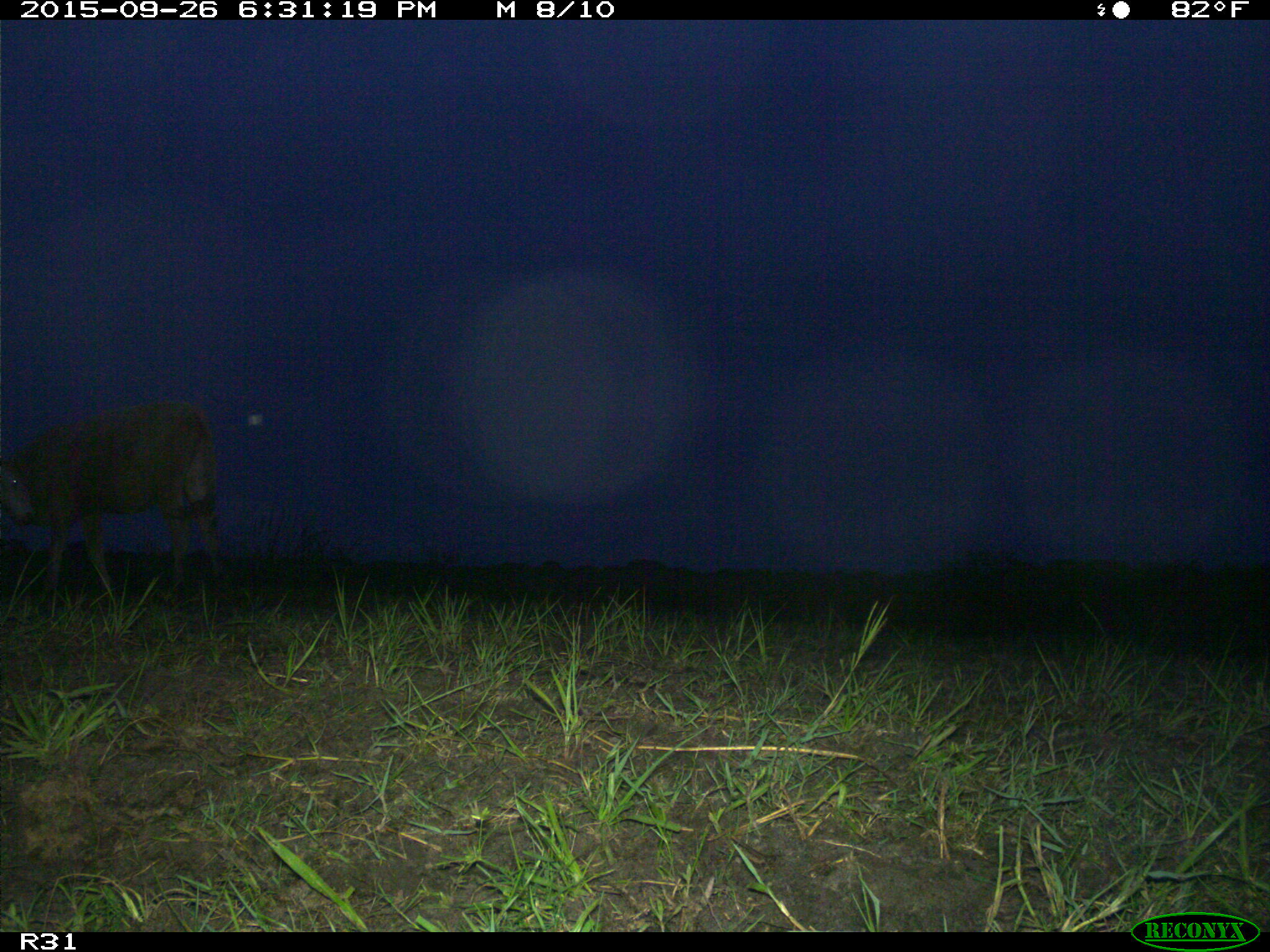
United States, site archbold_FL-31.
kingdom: Animalia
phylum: Chordata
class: Mammalia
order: Artiodactyla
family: Bovidae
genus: Bos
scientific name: Bos taurus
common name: domestic cow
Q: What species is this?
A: Bos taurus (domestic cow).